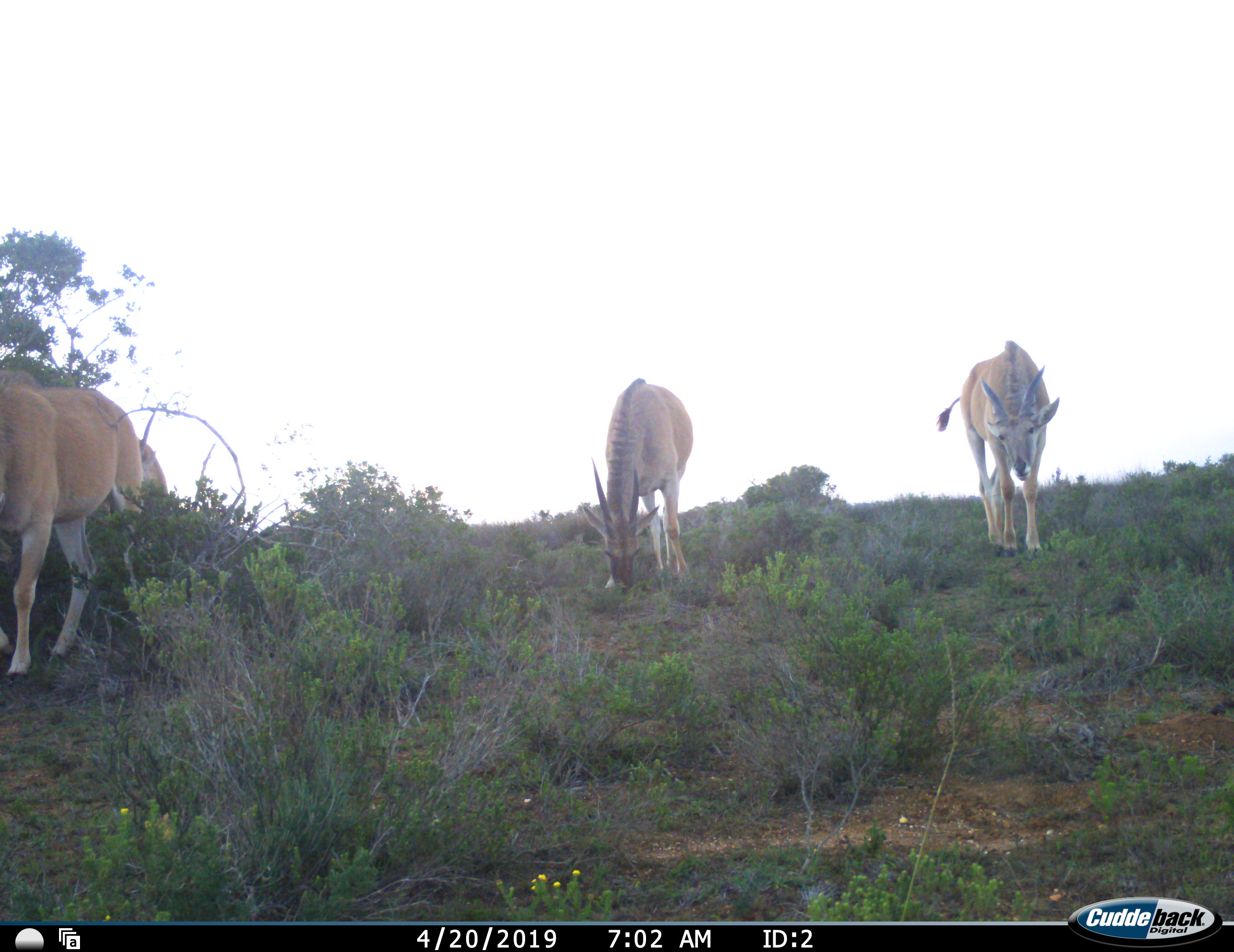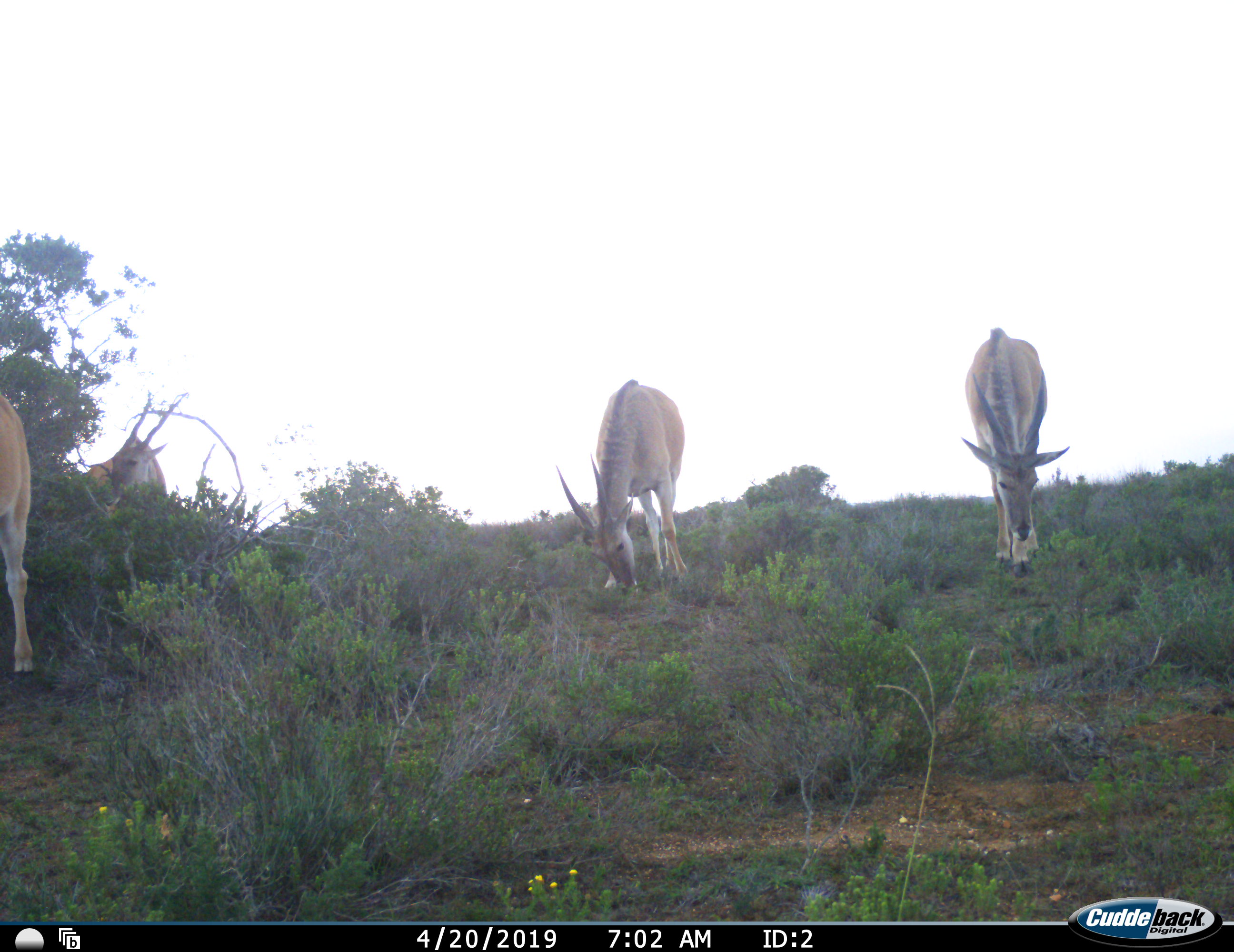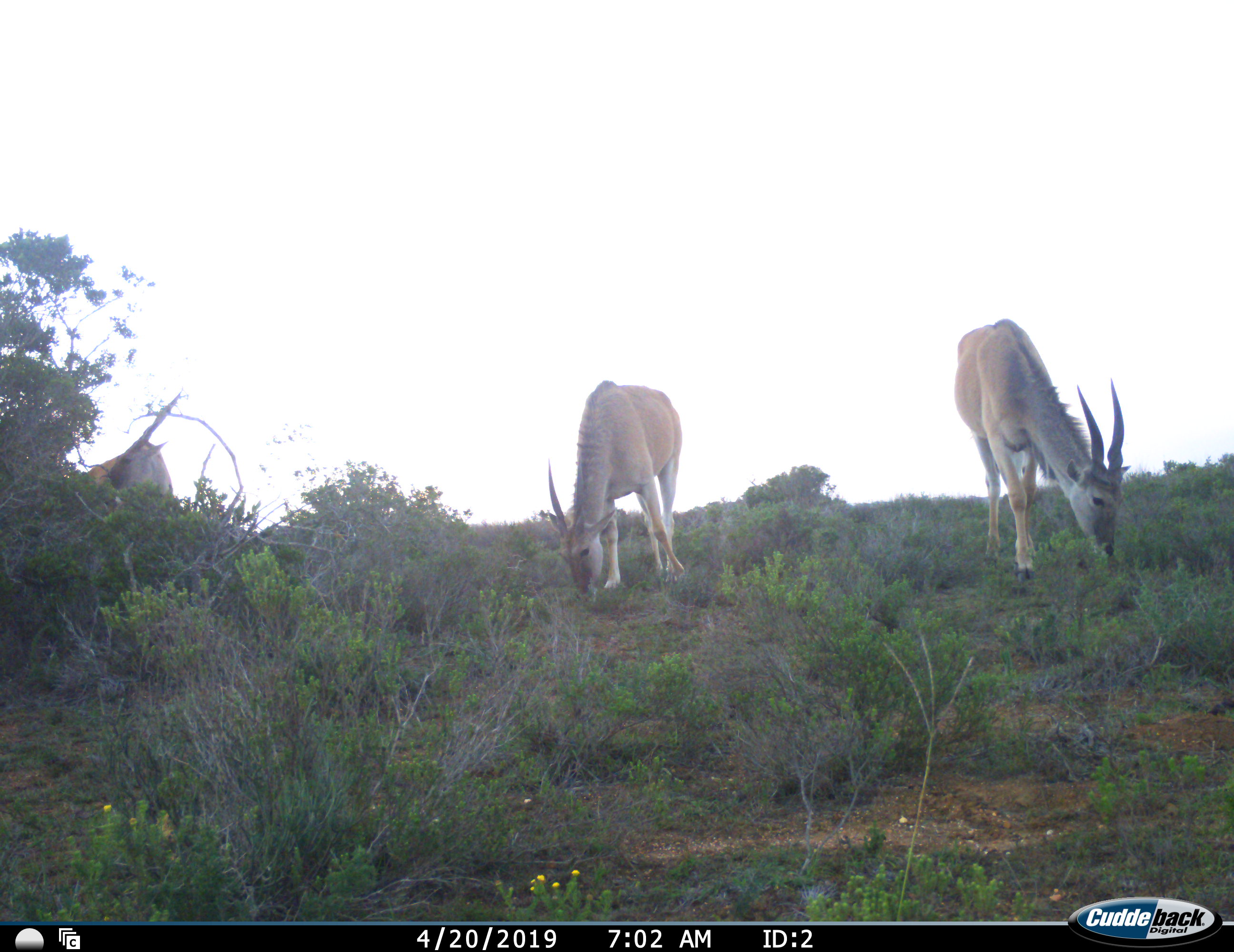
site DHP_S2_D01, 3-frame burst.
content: unidentified animal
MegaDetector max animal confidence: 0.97